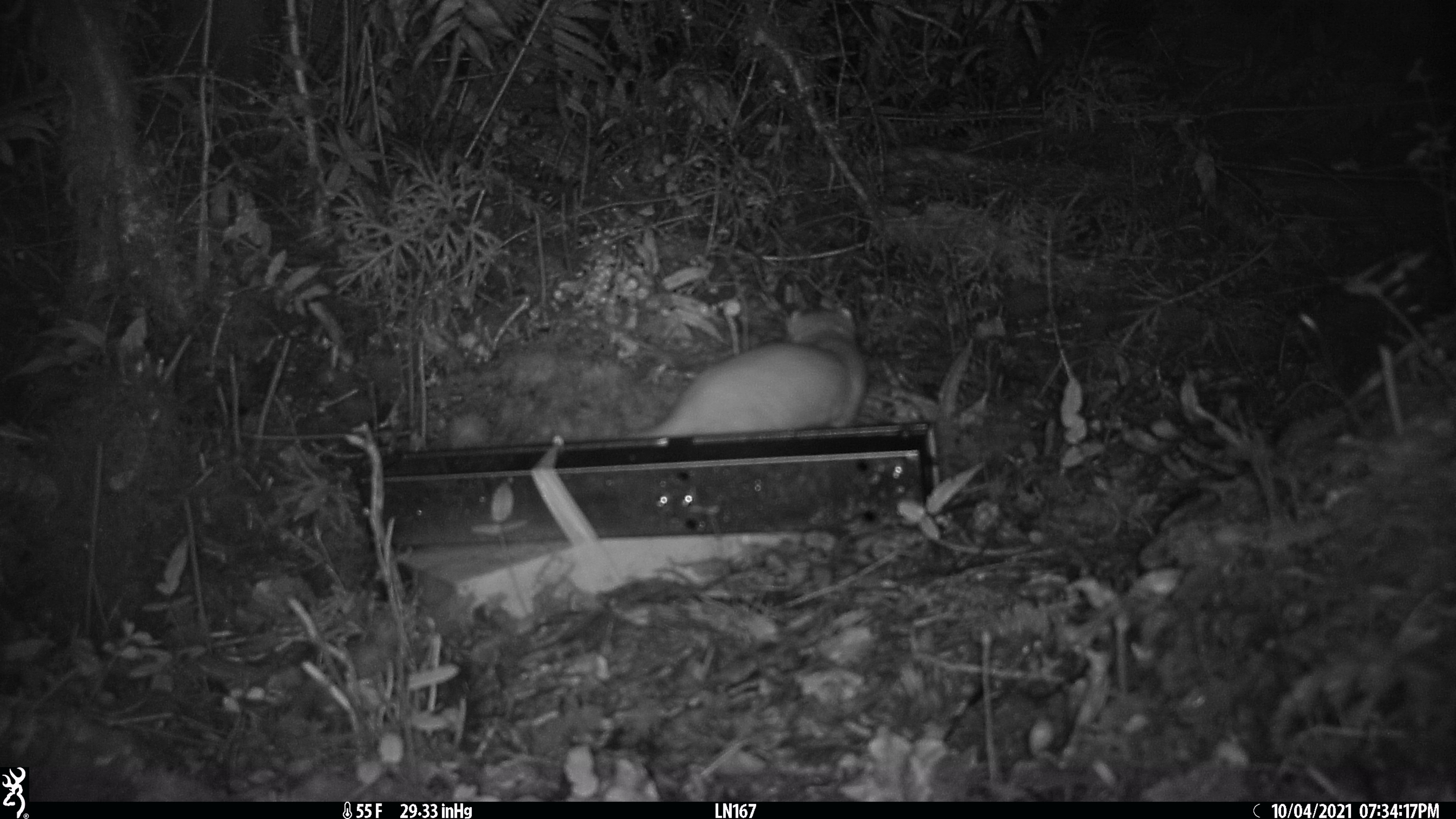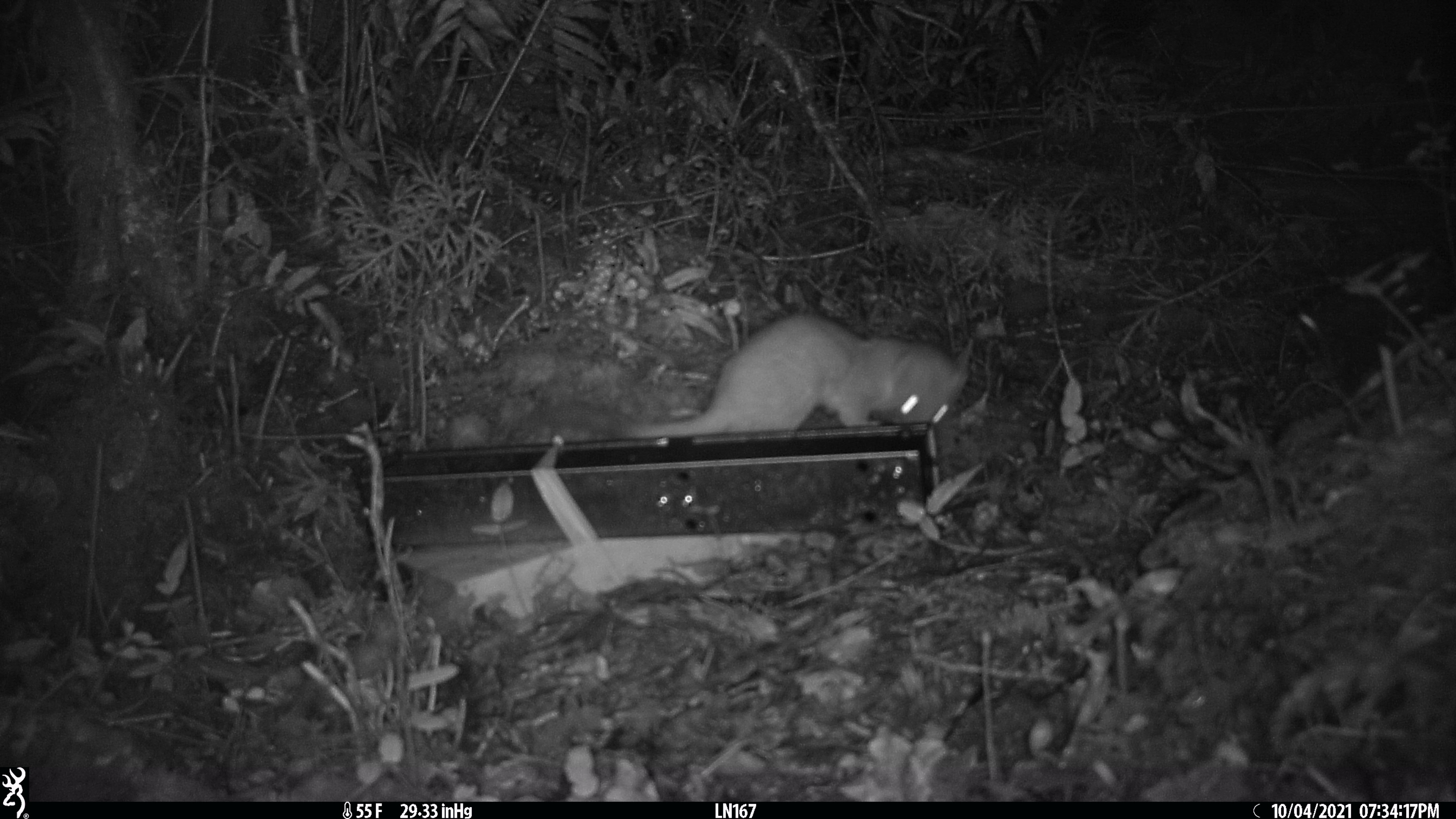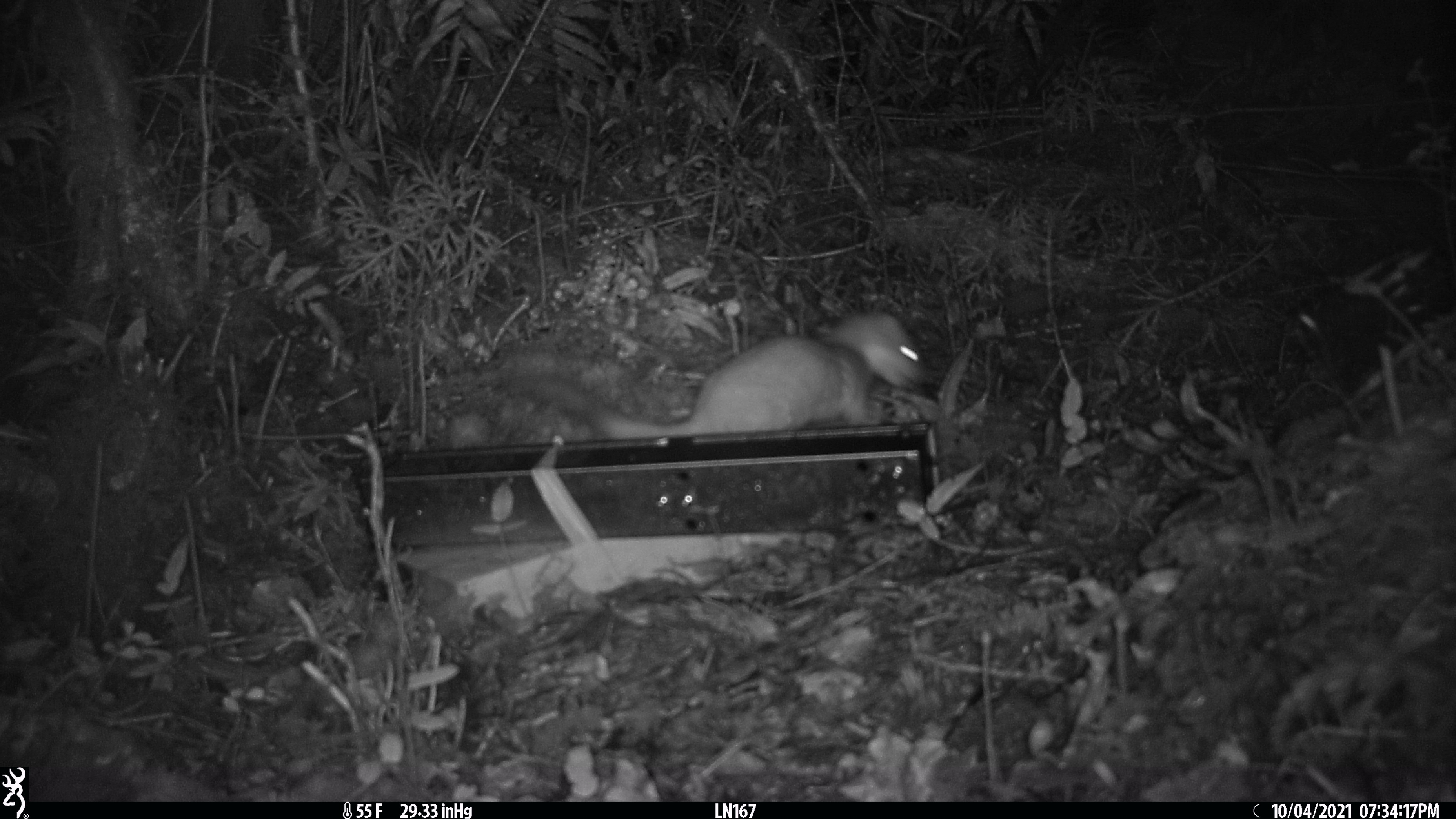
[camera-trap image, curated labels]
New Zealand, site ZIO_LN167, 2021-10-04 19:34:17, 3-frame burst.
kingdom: Animalia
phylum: Chordata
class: Mammalia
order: Carnivora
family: Mustelidae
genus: Mustela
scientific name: Mustela erminea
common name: stoat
Stoat (Mustela erminea).